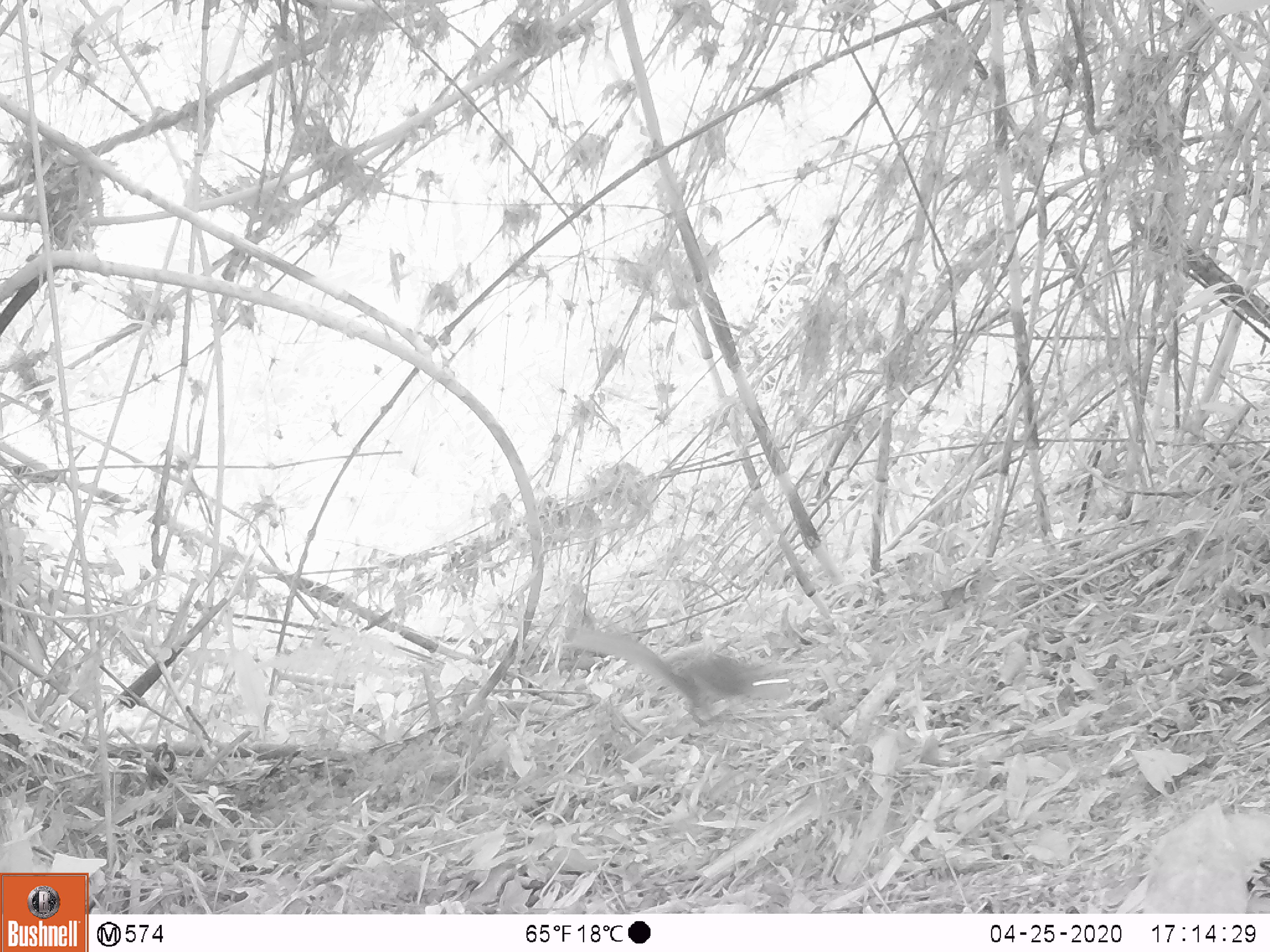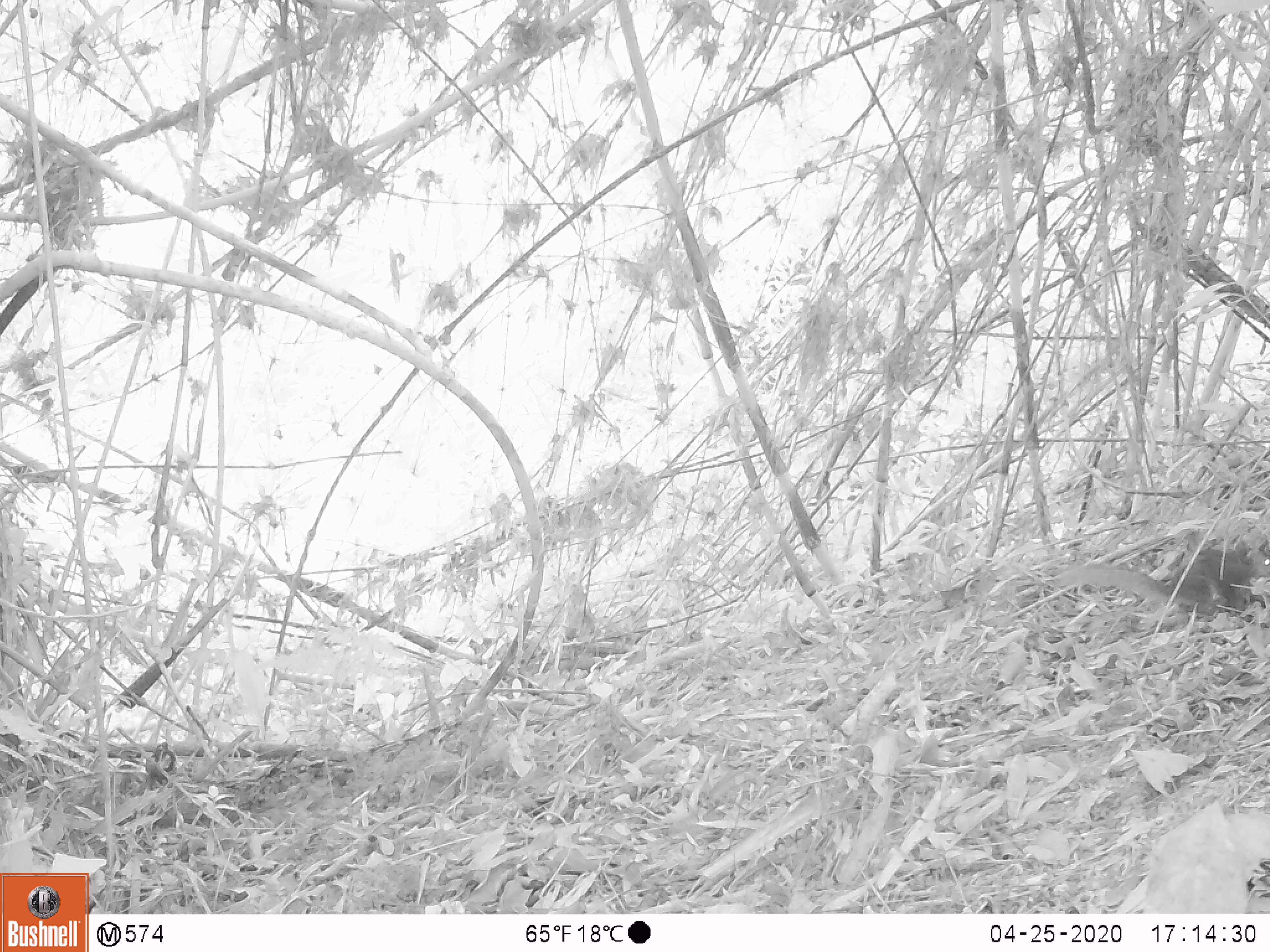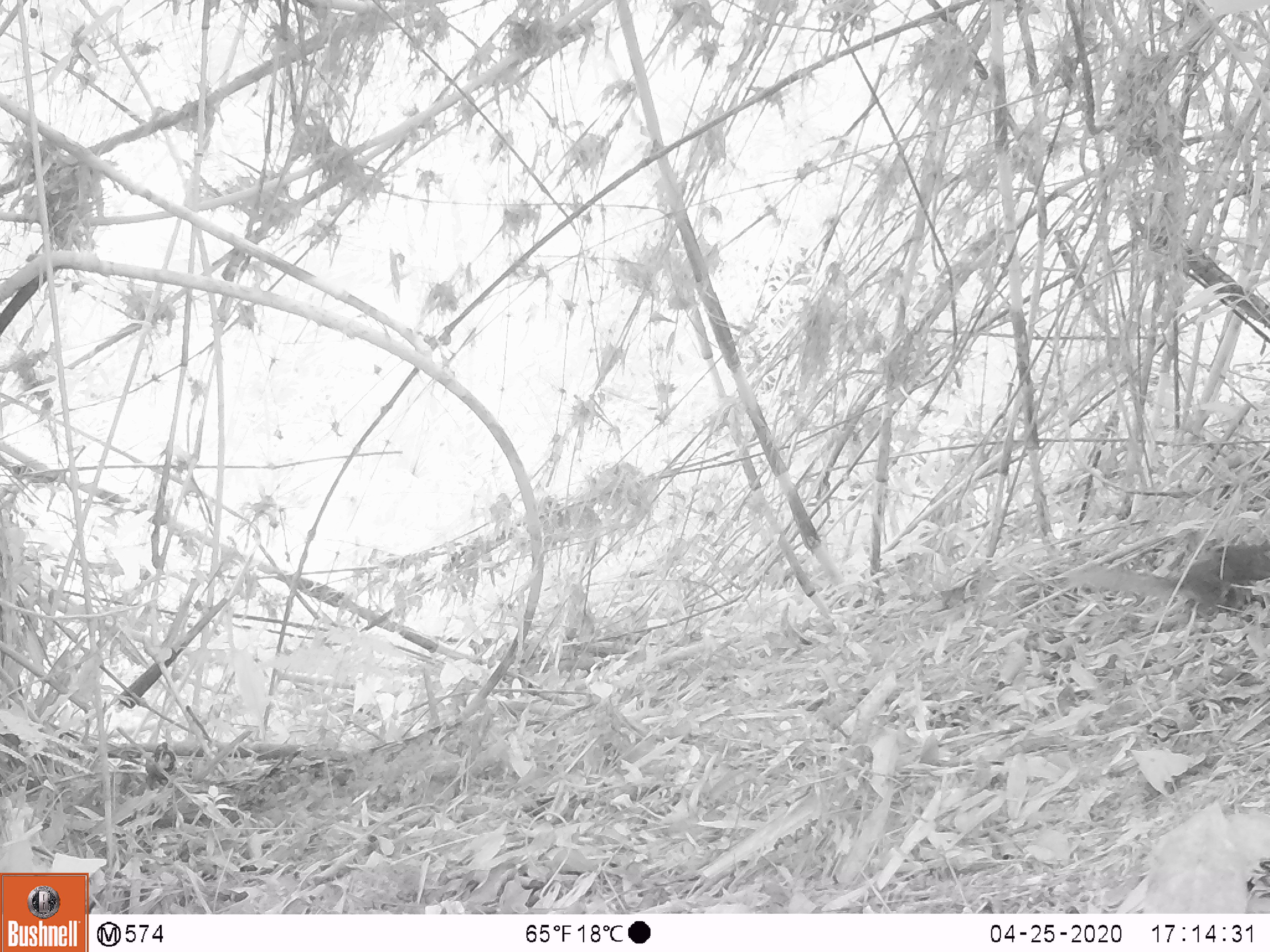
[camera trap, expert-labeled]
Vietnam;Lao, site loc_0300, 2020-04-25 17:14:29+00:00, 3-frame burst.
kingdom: Animalia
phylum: Chordata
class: Mammalia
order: Rodentia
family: Sciuridae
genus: Sciurus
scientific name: Sciurus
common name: squirrel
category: unidentified squirrel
Unidentified squirrel (squirrel) (Sciurus). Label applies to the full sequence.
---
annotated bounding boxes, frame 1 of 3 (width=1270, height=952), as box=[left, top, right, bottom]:
unidentified squirrel: box=[573, 627, 791, 725]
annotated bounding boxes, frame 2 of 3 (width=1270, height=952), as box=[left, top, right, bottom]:
unidentified squirrel: box=[1053, 547, 1270, 620]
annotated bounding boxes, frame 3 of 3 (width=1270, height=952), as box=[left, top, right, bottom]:
unidentified squirrel: box=[1066, 542, 1270, 618]